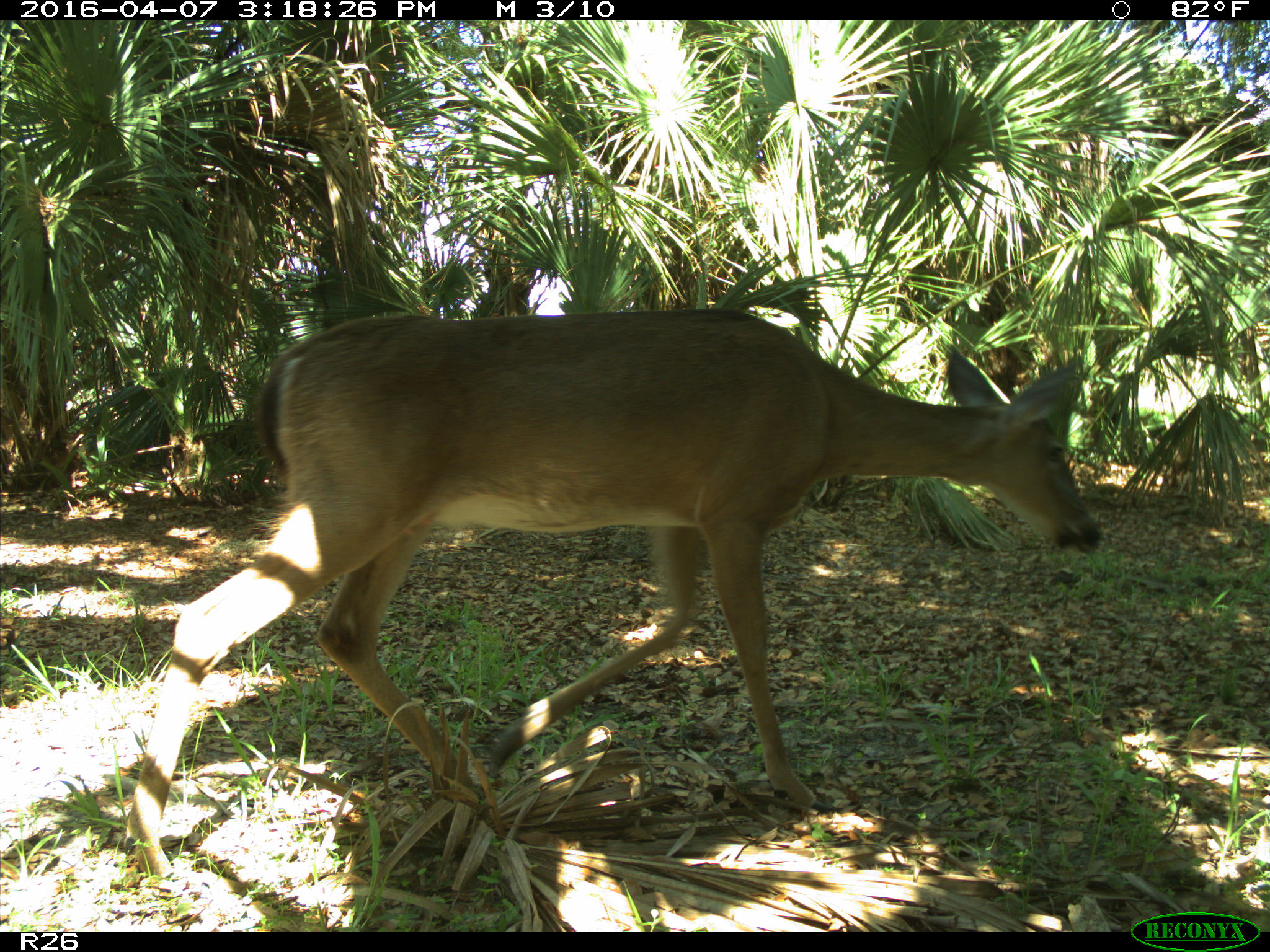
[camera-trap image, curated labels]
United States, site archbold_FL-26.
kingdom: Animalia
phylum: Chordata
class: Mammalia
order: Artiodactyla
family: Cervidae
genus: Odocoileus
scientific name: Odocoileus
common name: deer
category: unidentified deer